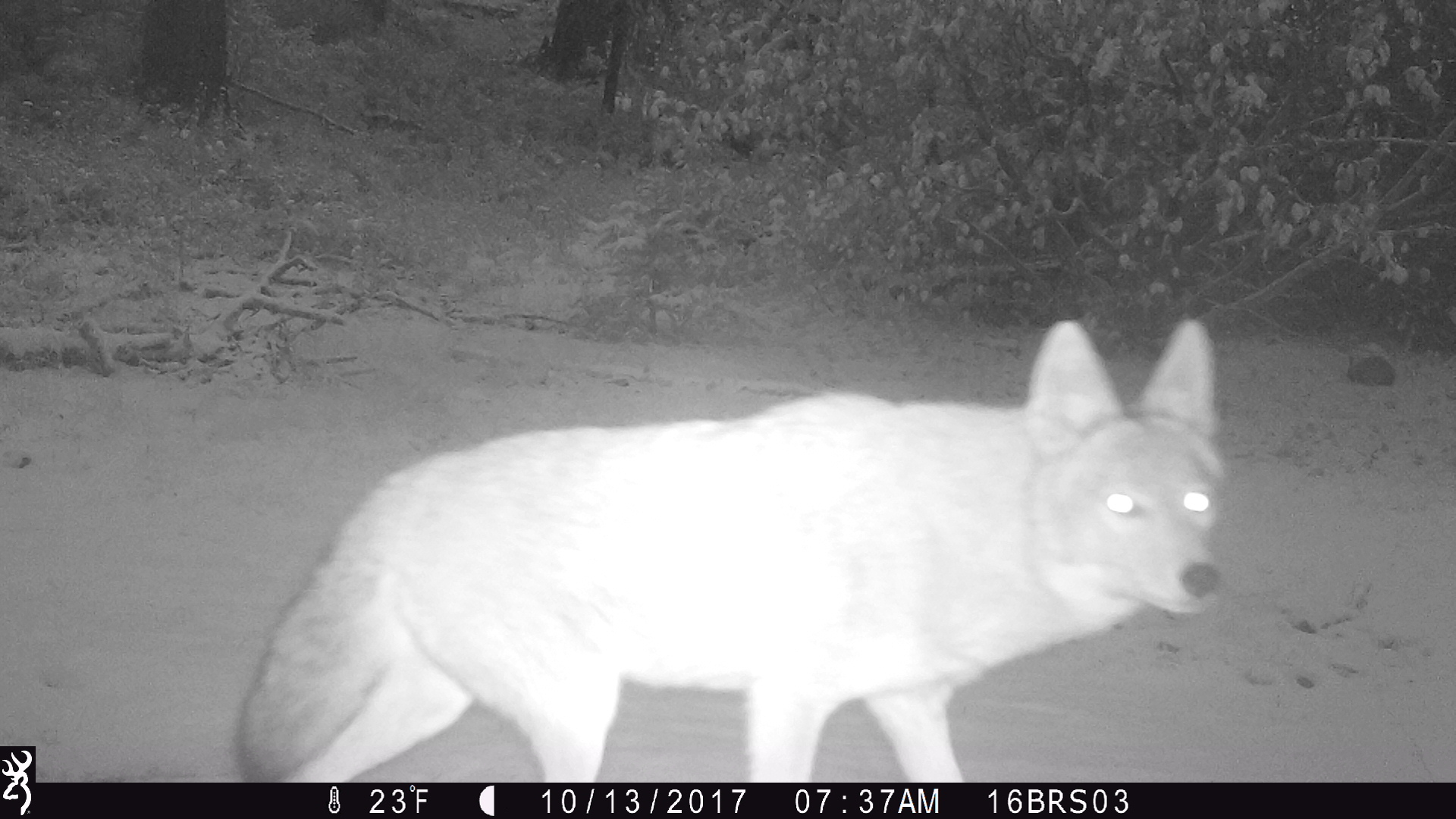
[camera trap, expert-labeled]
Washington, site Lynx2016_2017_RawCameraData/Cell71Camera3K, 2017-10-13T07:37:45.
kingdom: Animalia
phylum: Chordata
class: Mammalia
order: Carnivora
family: Canidae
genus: Canis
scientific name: Canis latrans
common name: coyote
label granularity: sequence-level